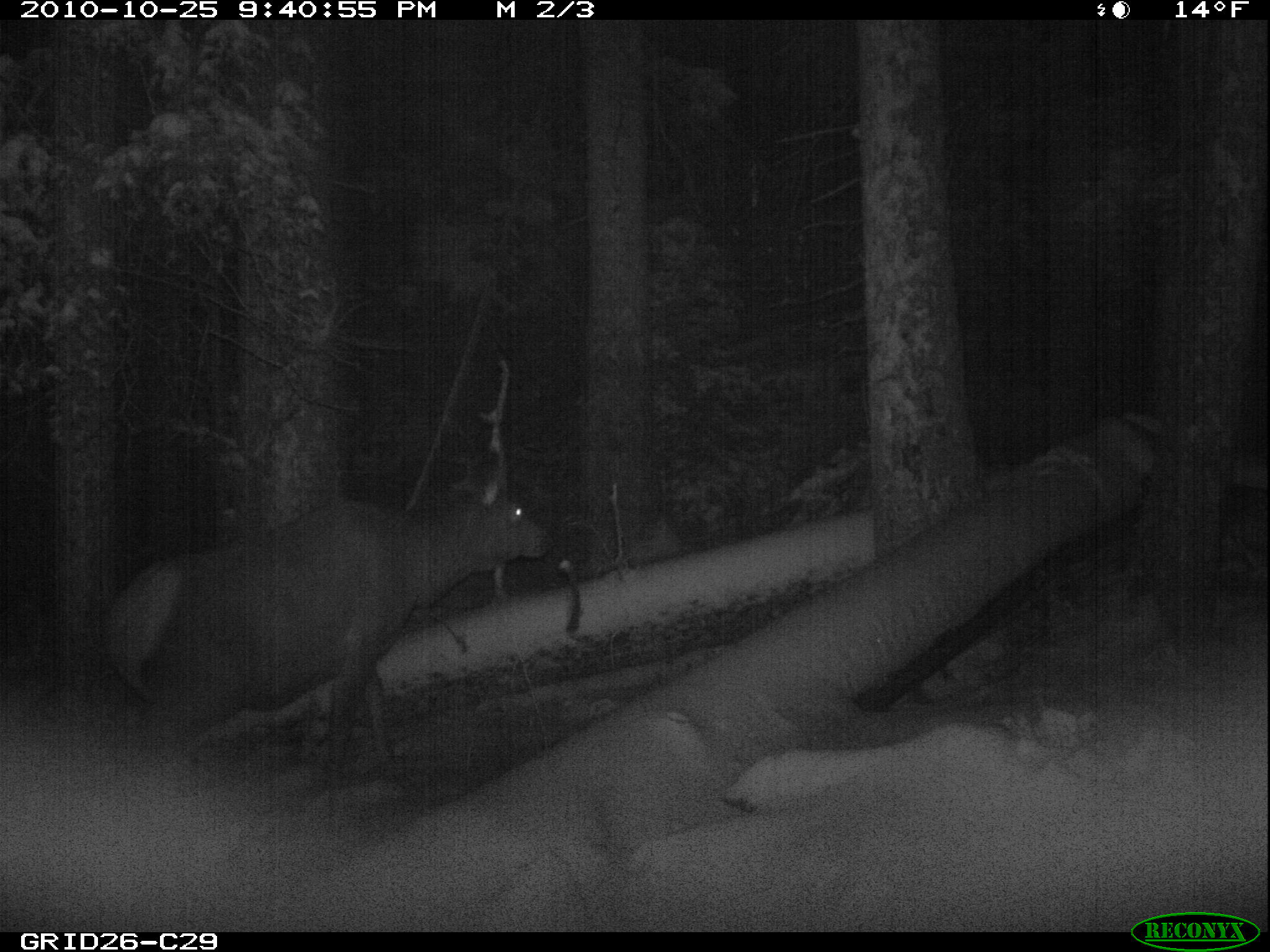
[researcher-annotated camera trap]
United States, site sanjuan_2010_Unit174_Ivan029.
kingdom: Animalia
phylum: Chordata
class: Mammalia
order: Artiodactyla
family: Cervidae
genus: Cervus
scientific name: Cervus elaphus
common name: red deer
Cervus elaphus (red deer).